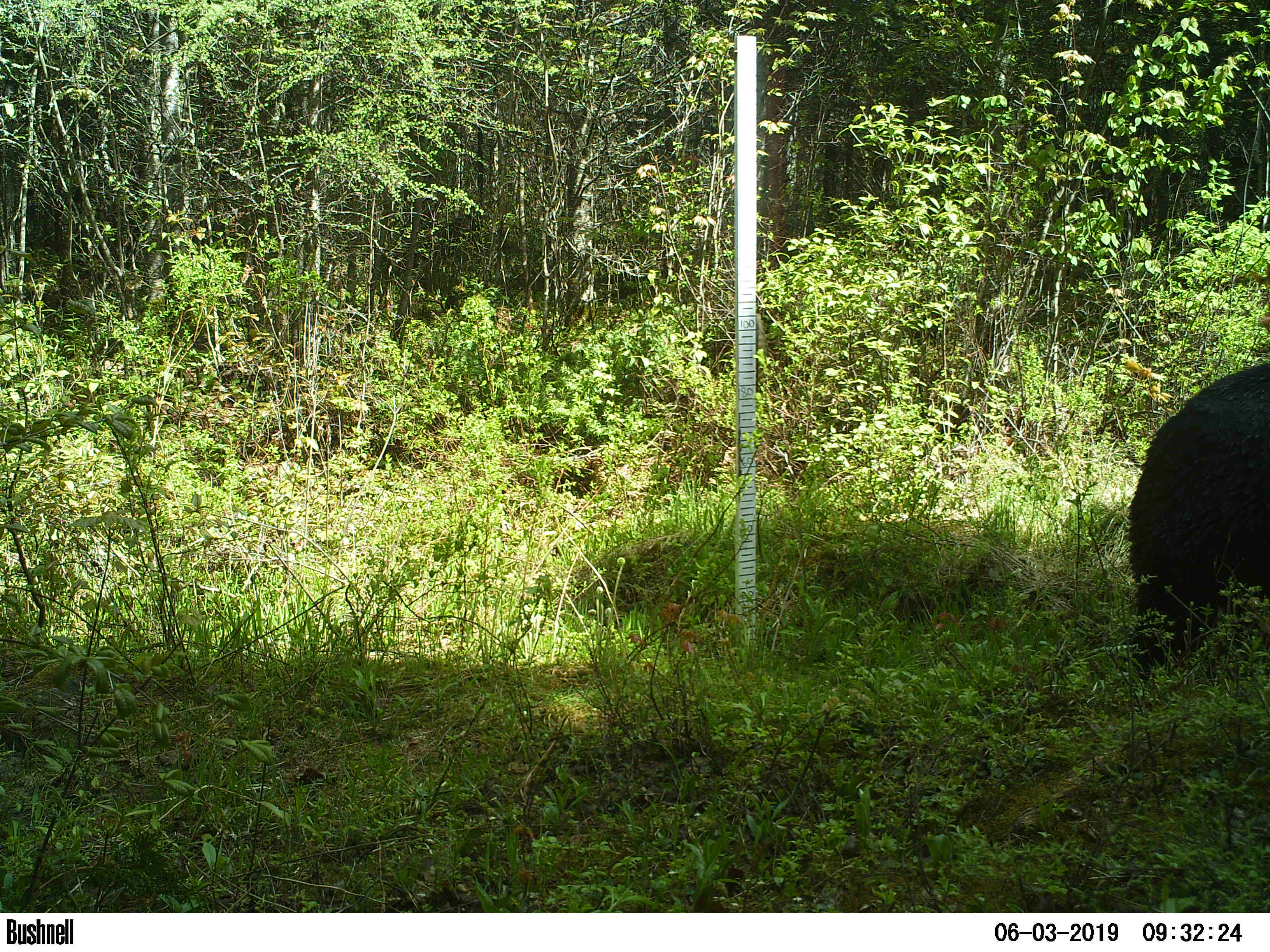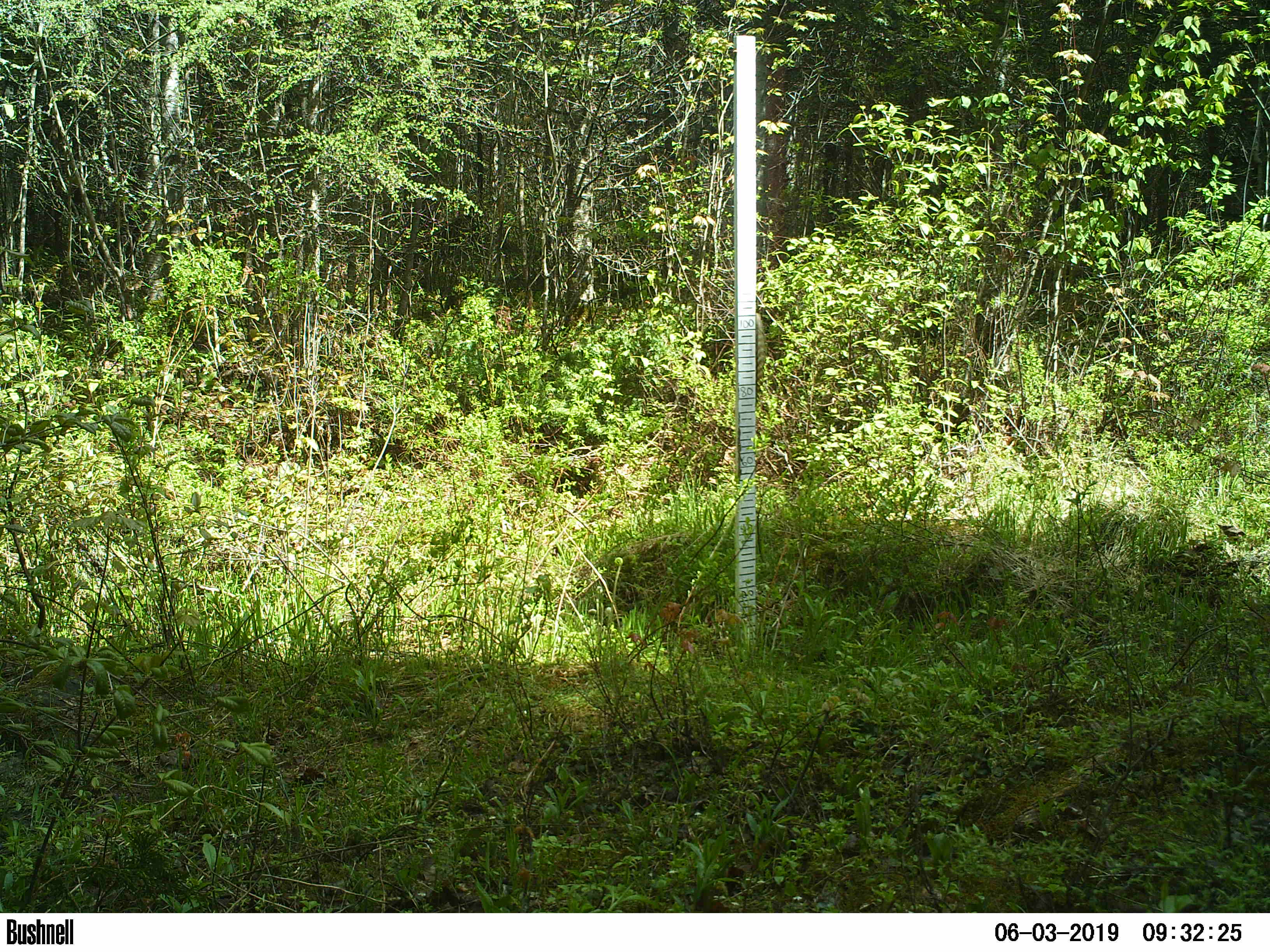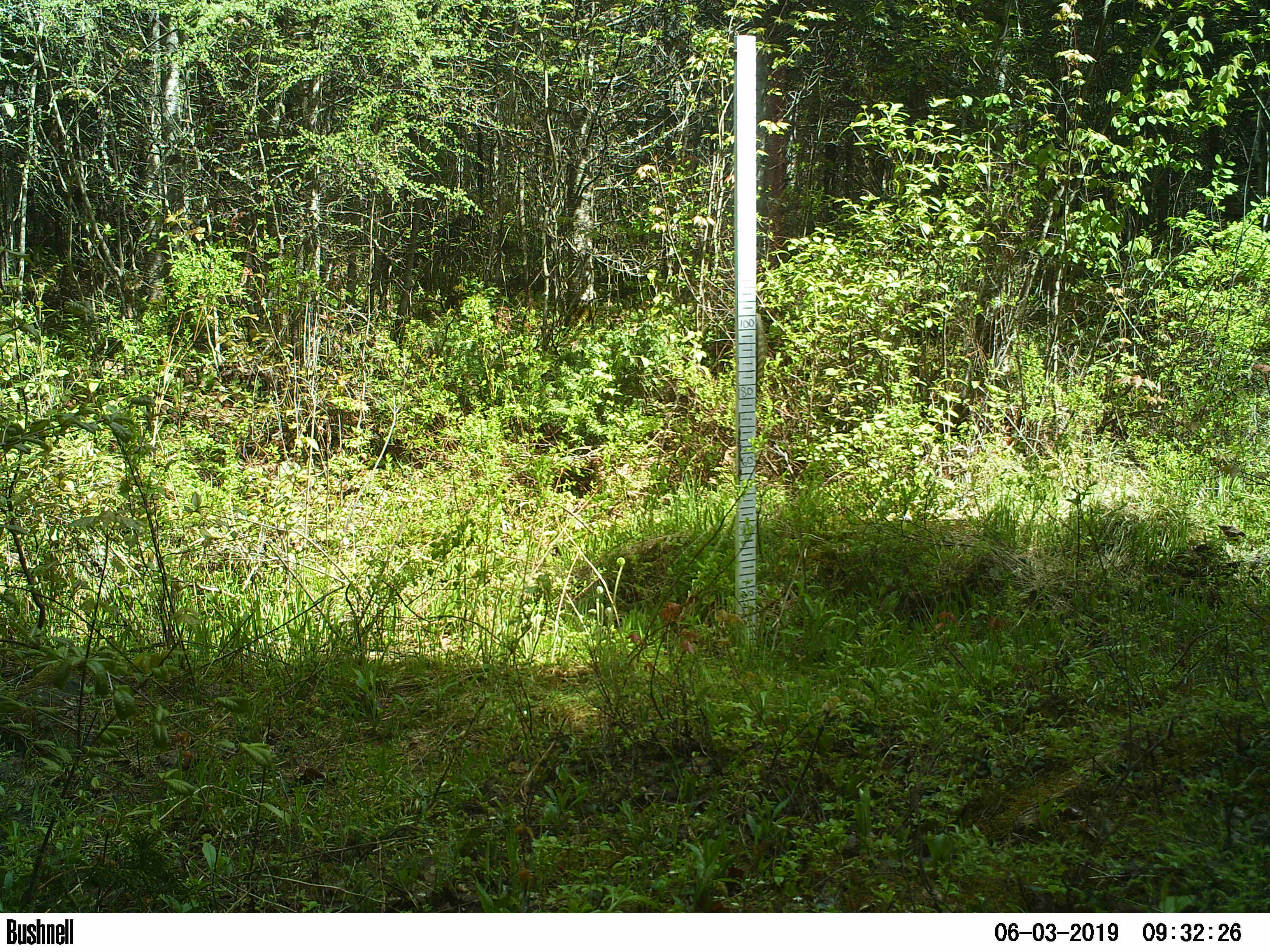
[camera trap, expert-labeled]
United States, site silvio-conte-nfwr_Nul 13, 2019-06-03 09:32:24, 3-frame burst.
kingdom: Animalia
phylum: Chordata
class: Mammalia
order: Carnivora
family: Ursidae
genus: Ursus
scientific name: Ursus americanus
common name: black bear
Black bear (Ursus americanus).